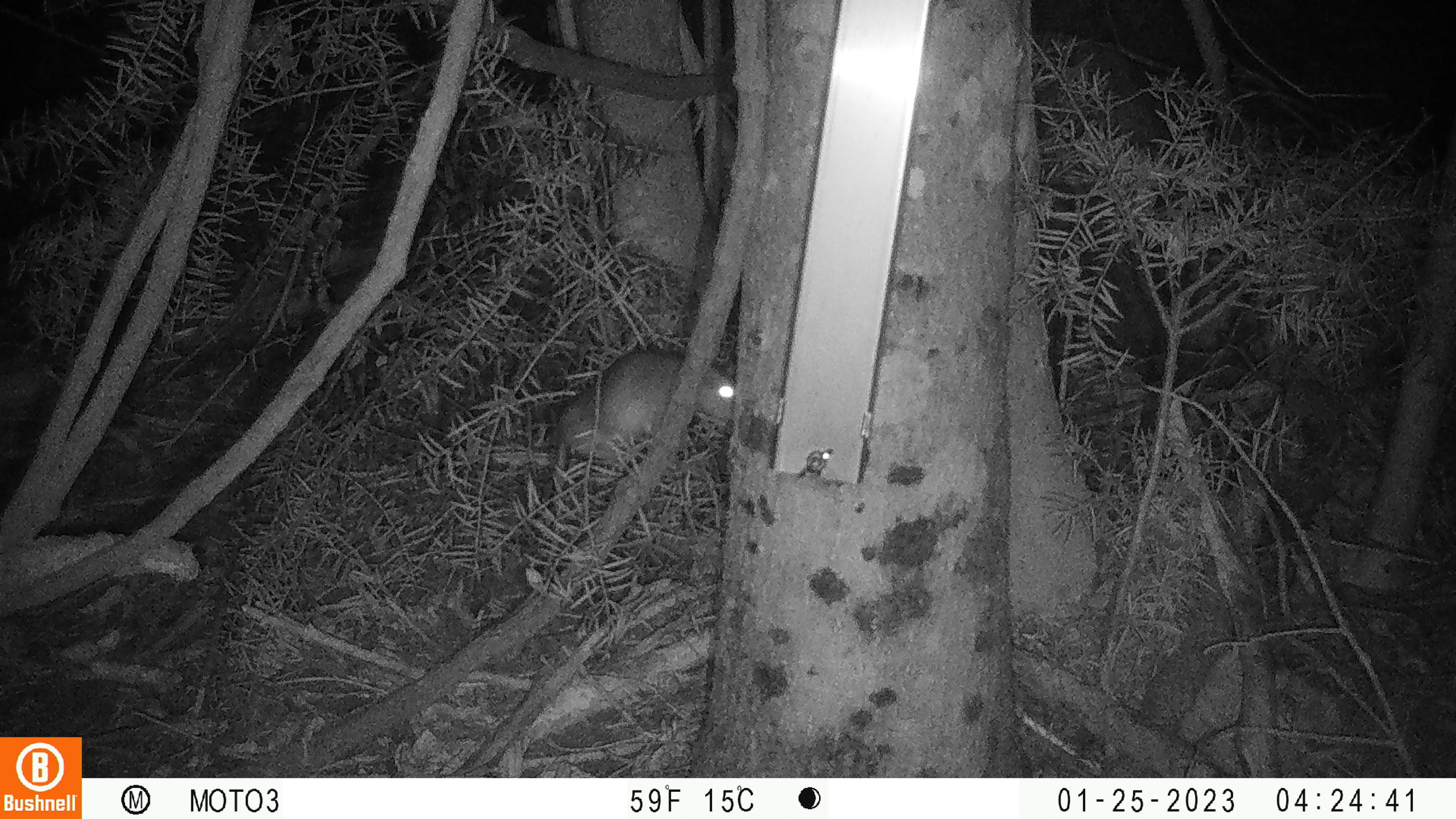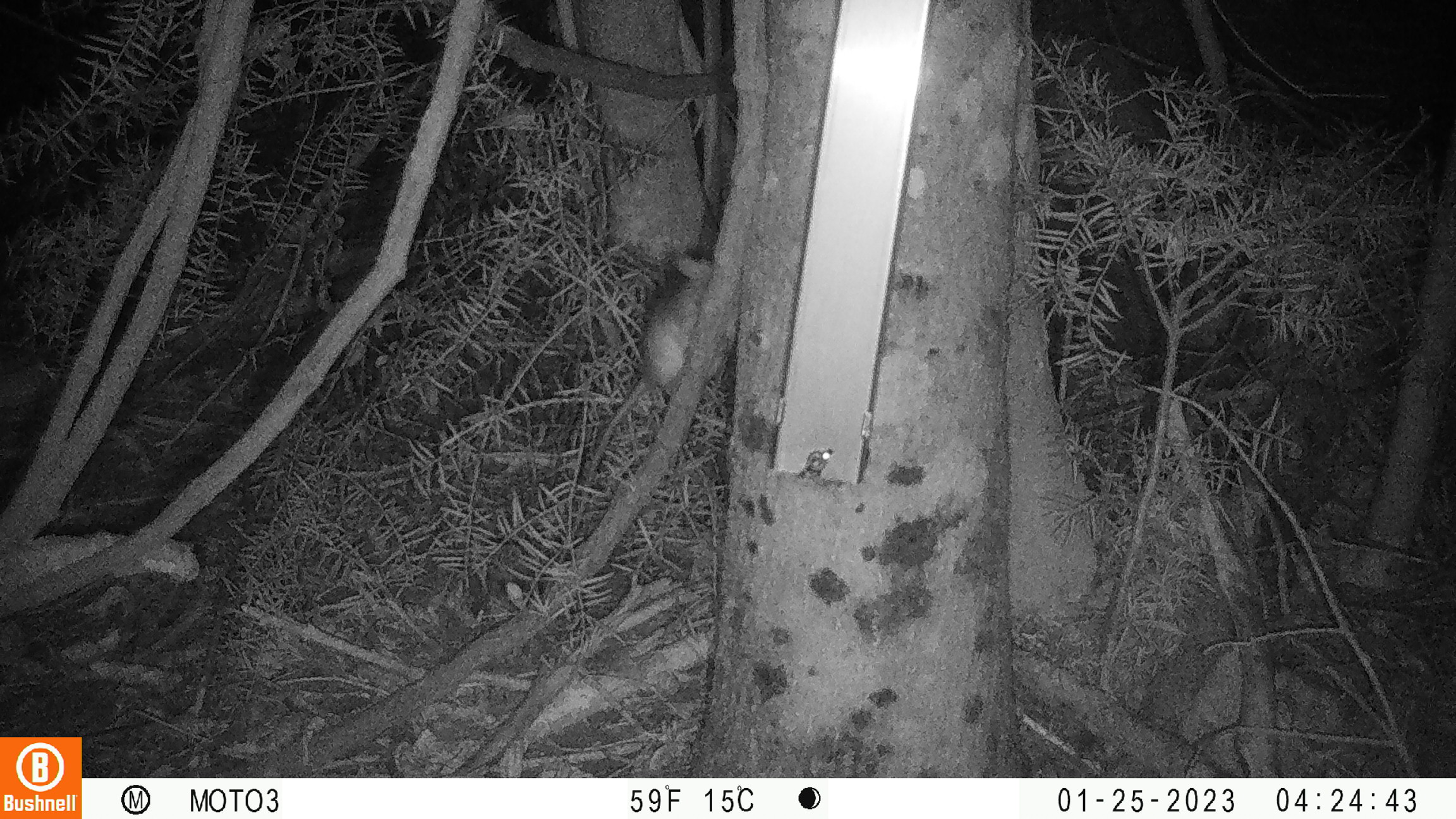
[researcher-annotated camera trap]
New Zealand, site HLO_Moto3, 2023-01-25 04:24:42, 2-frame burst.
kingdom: Animalia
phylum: Chordata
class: Mammalia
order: Rodentia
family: Muridae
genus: Rattus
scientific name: Rattus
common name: rat